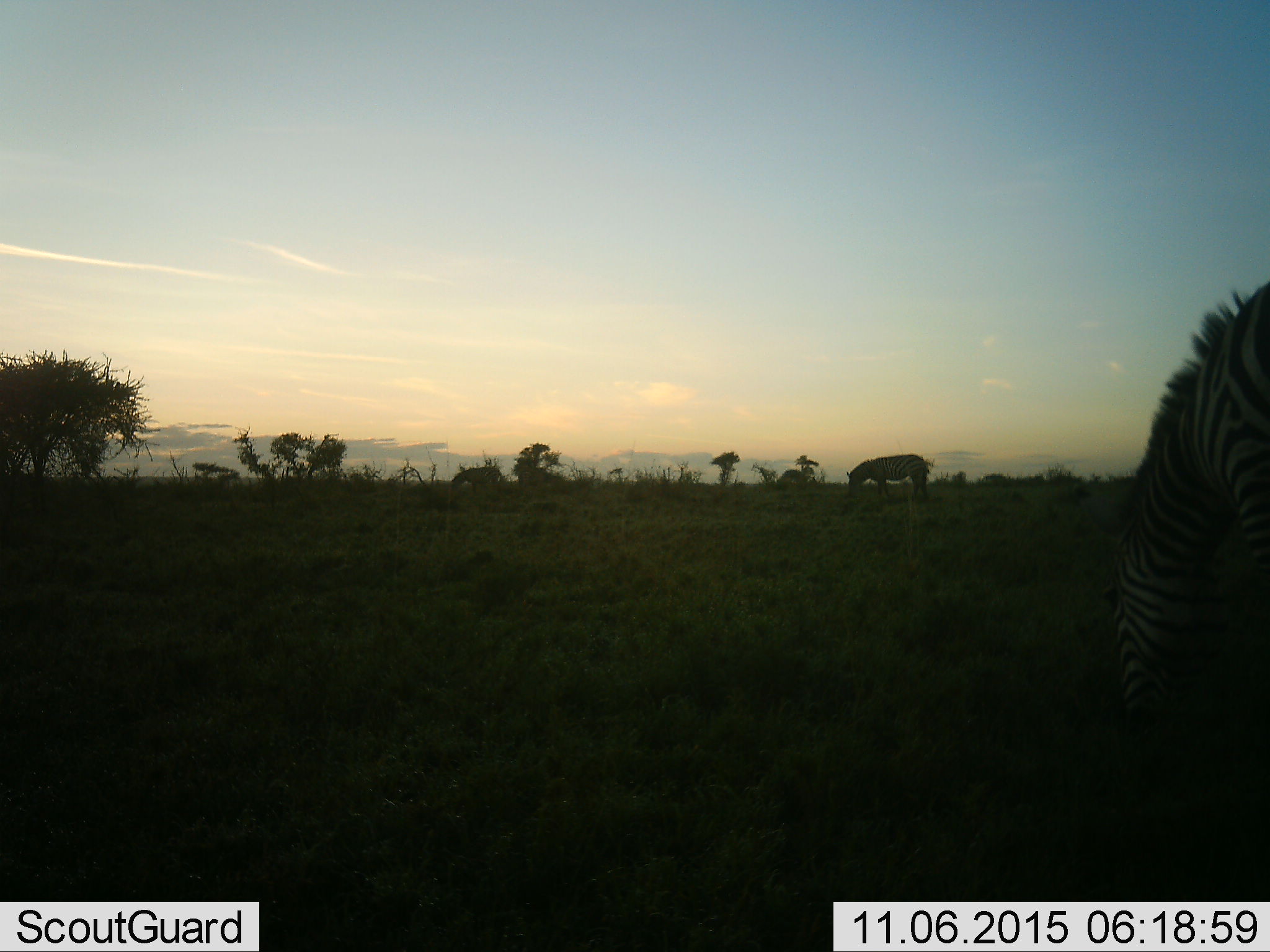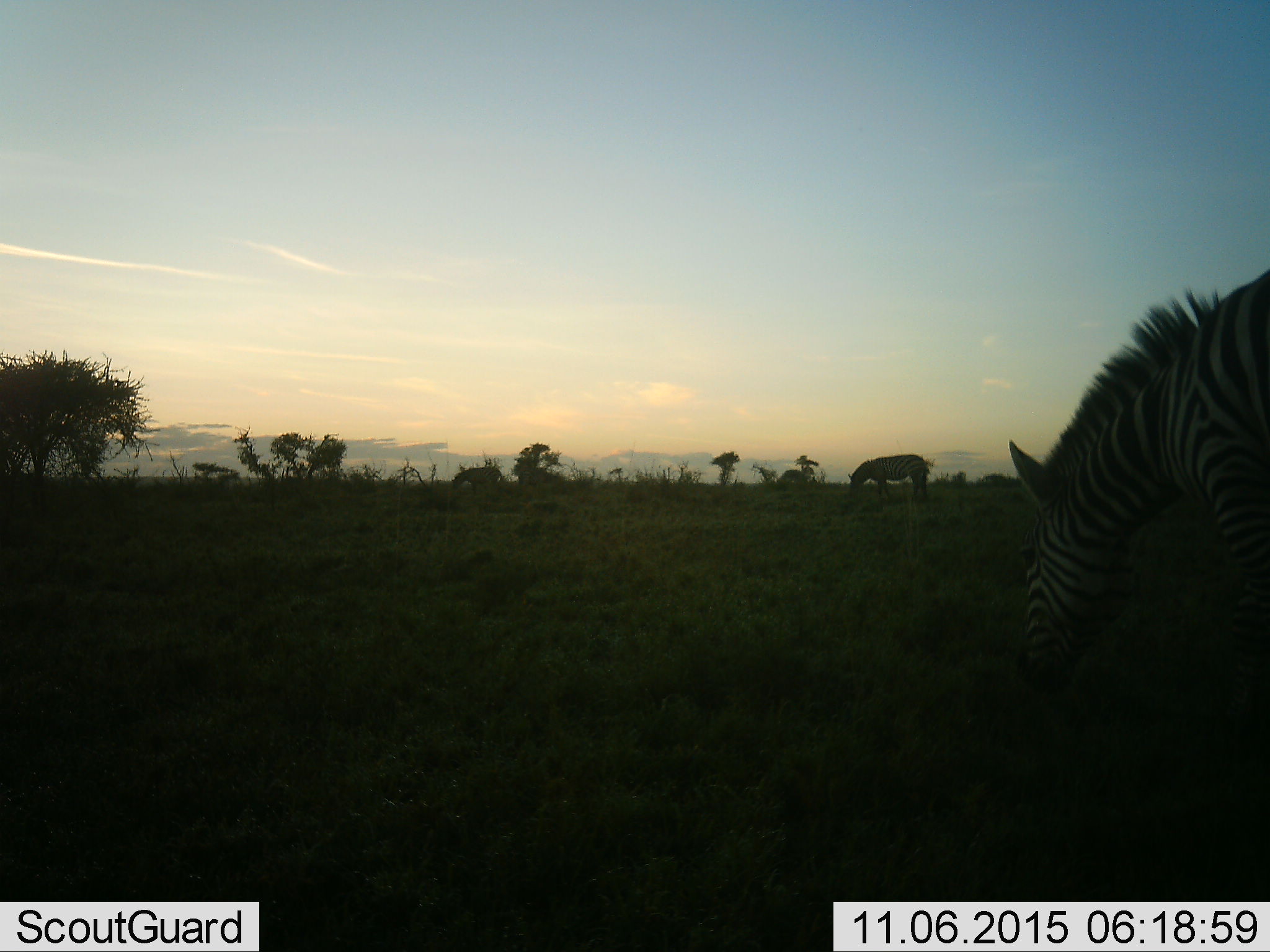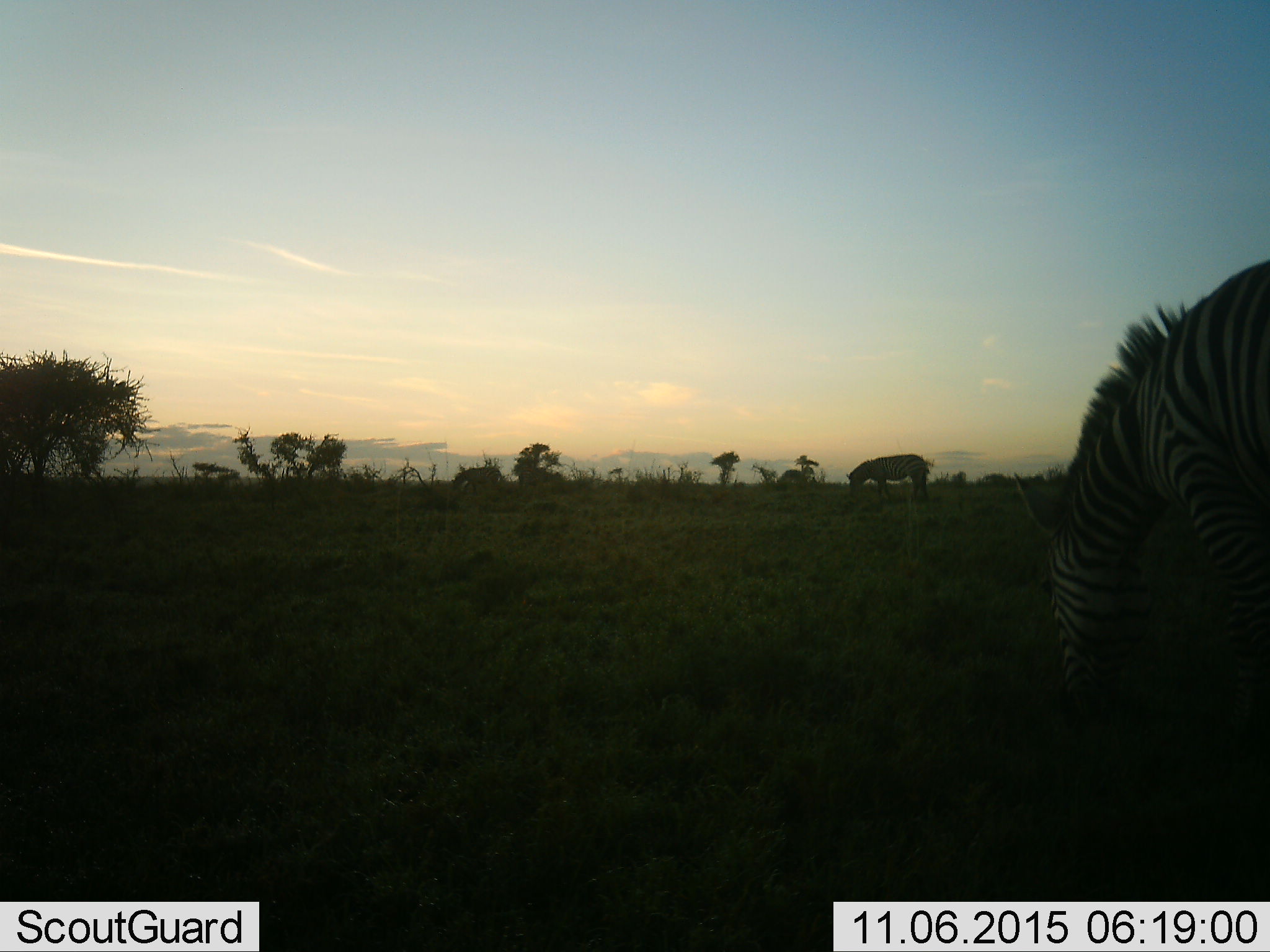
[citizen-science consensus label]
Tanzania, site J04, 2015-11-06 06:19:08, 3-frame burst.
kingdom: Animalia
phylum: Chordata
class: Mammalia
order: Perissodactyla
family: Equidae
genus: Equus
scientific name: Equus quagga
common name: plains zebra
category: zebra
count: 2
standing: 36%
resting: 0%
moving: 18%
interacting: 0%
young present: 0%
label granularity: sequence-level